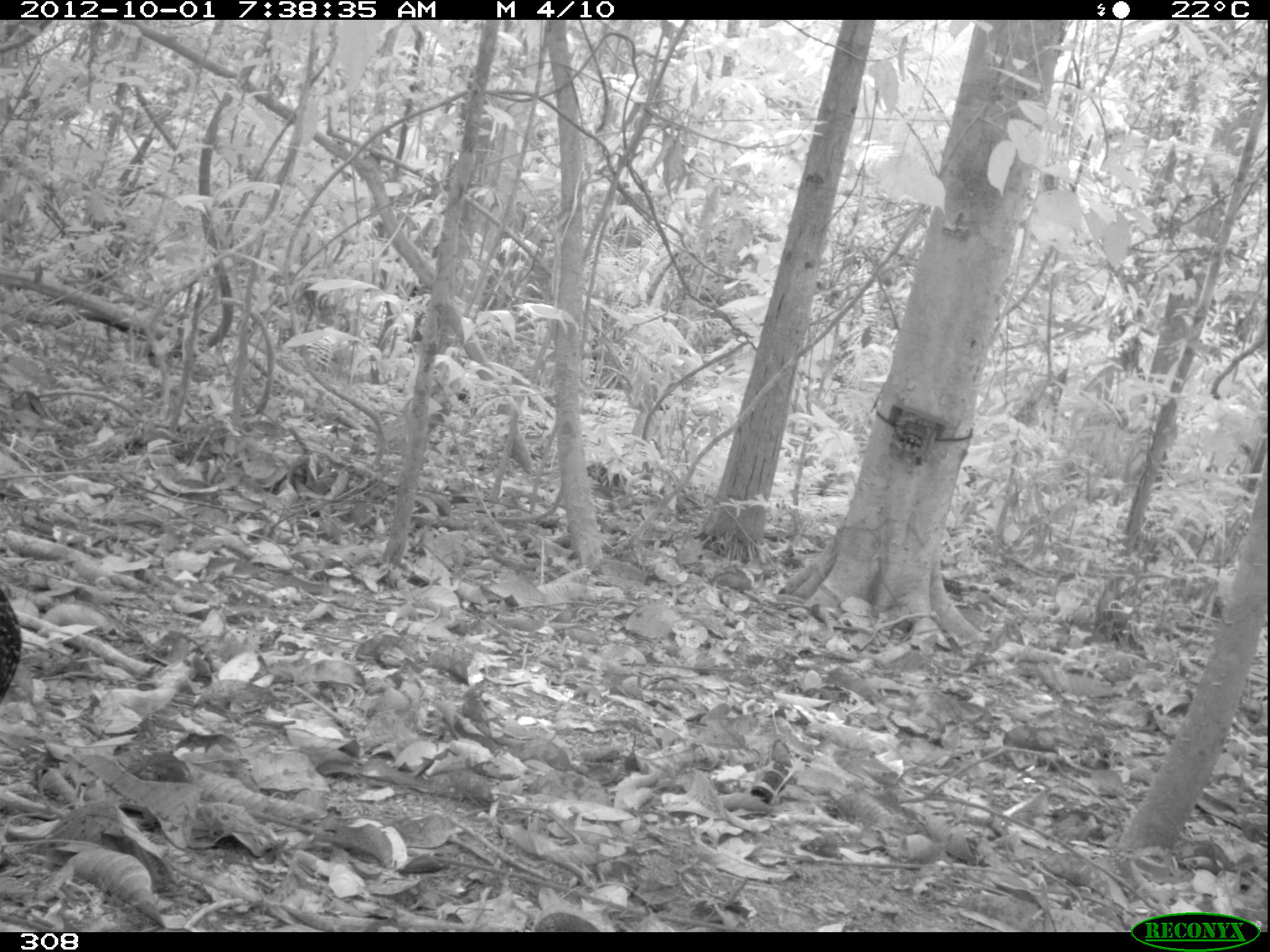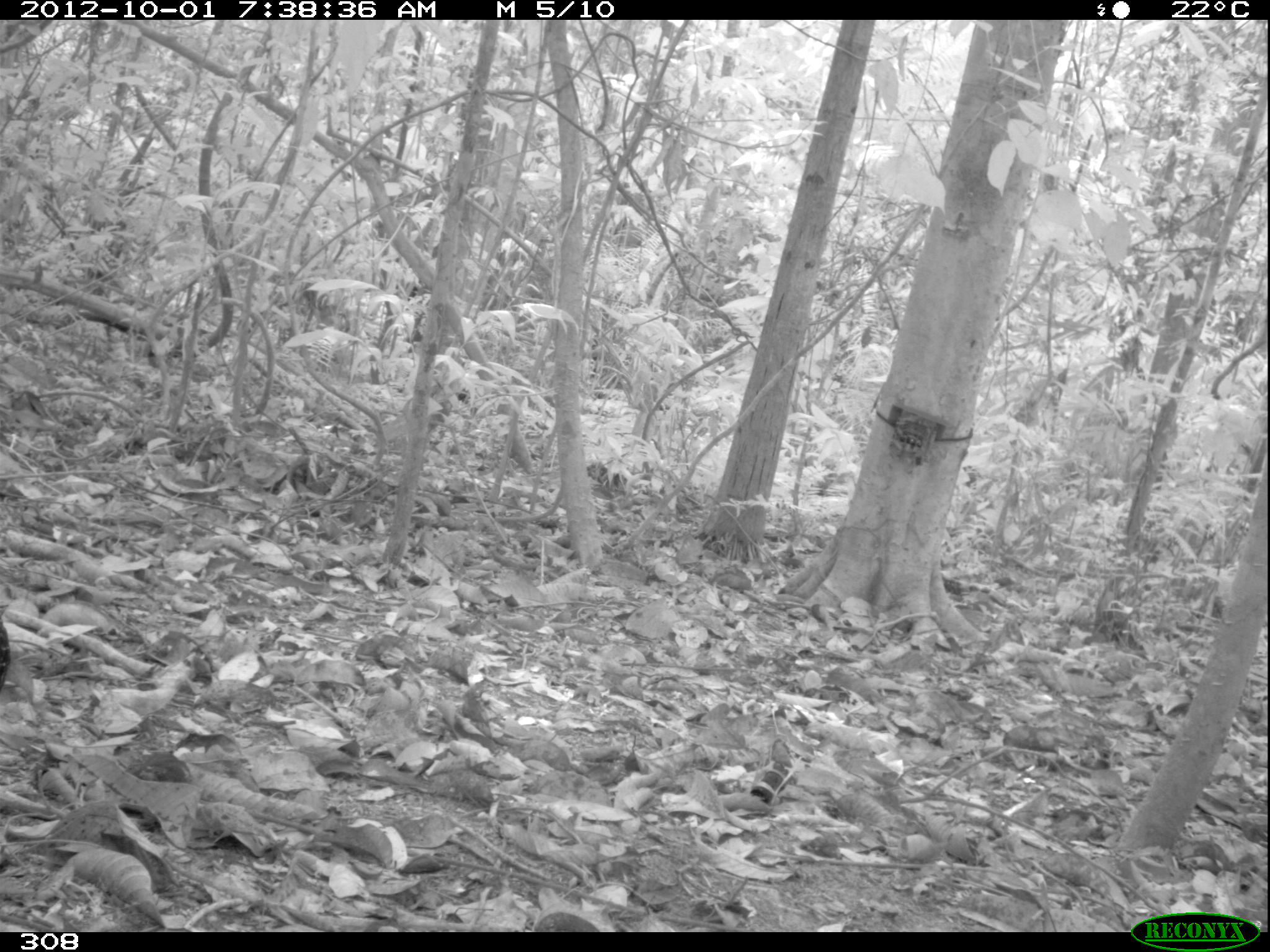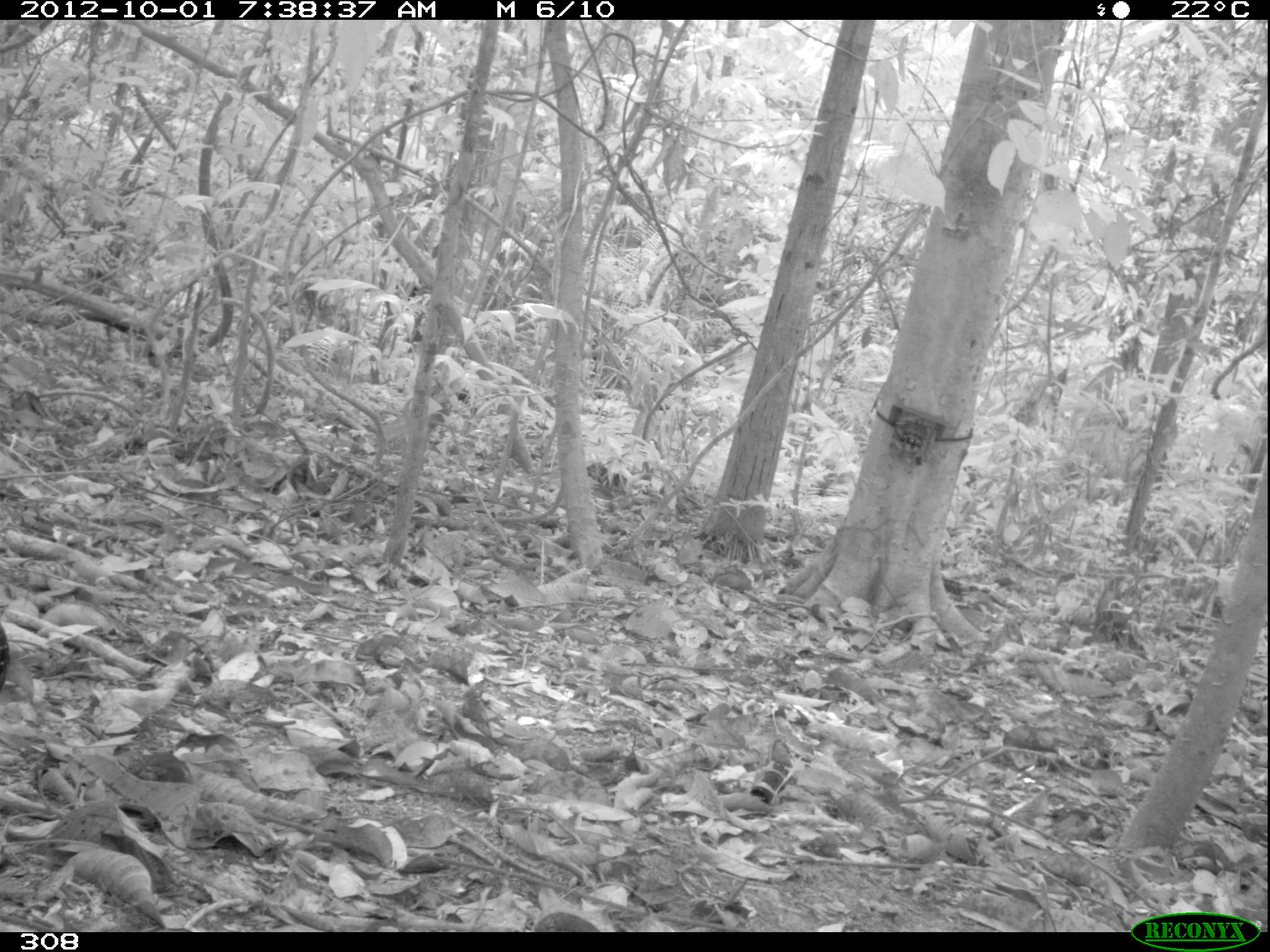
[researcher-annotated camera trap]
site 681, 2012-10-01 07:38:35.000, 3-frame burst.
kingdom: Animalia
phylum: Chordata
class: Aves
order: Galliformes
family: Cracidae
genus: Penelope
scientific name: Penelope jacquacu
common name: spix's guan